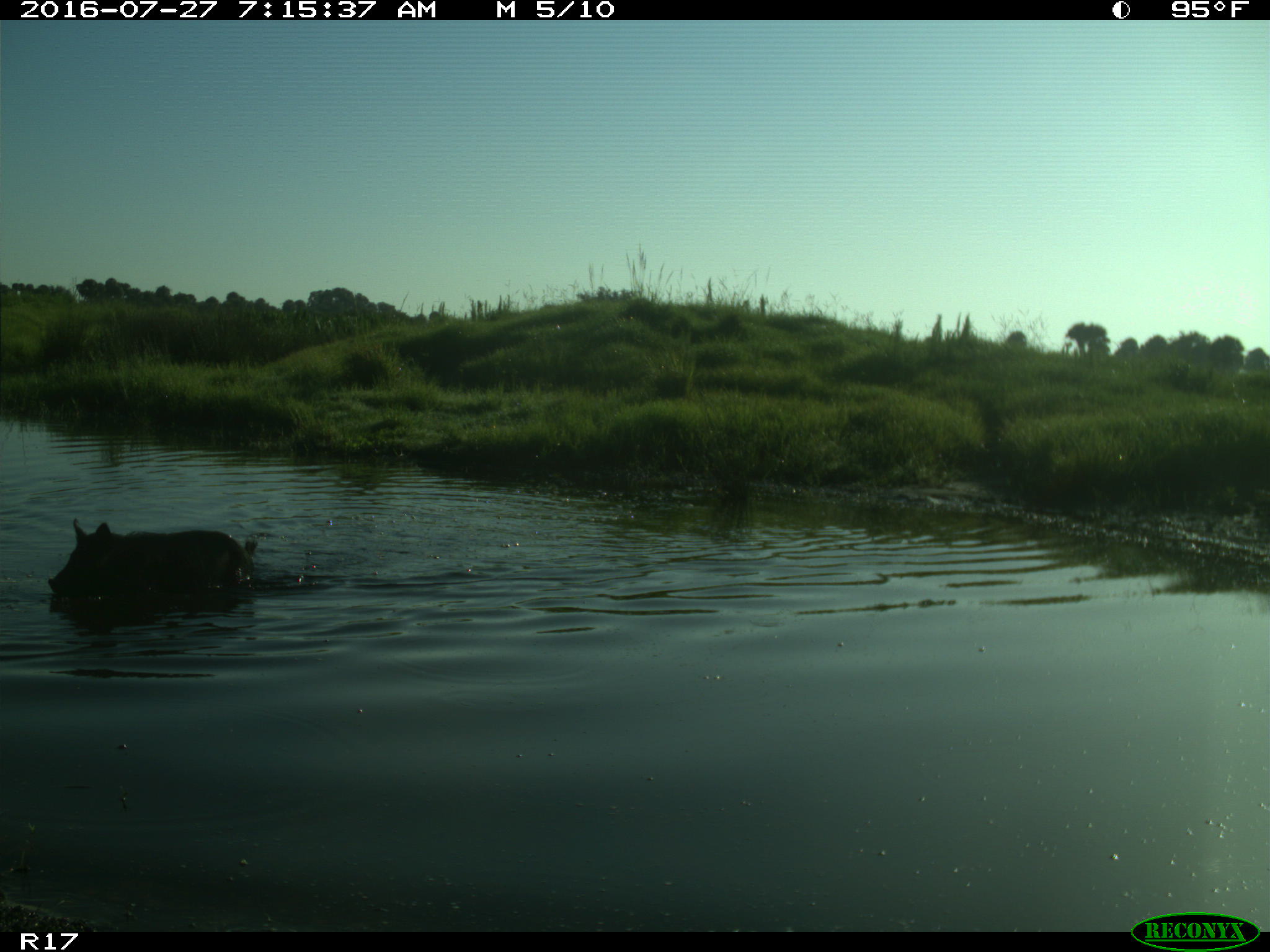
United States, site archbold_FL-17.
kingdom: Animalia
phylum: Chordata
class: Mammalia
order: Artiodactyla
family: Suidae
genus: Sus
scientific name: Sus scrofa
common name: wild boar